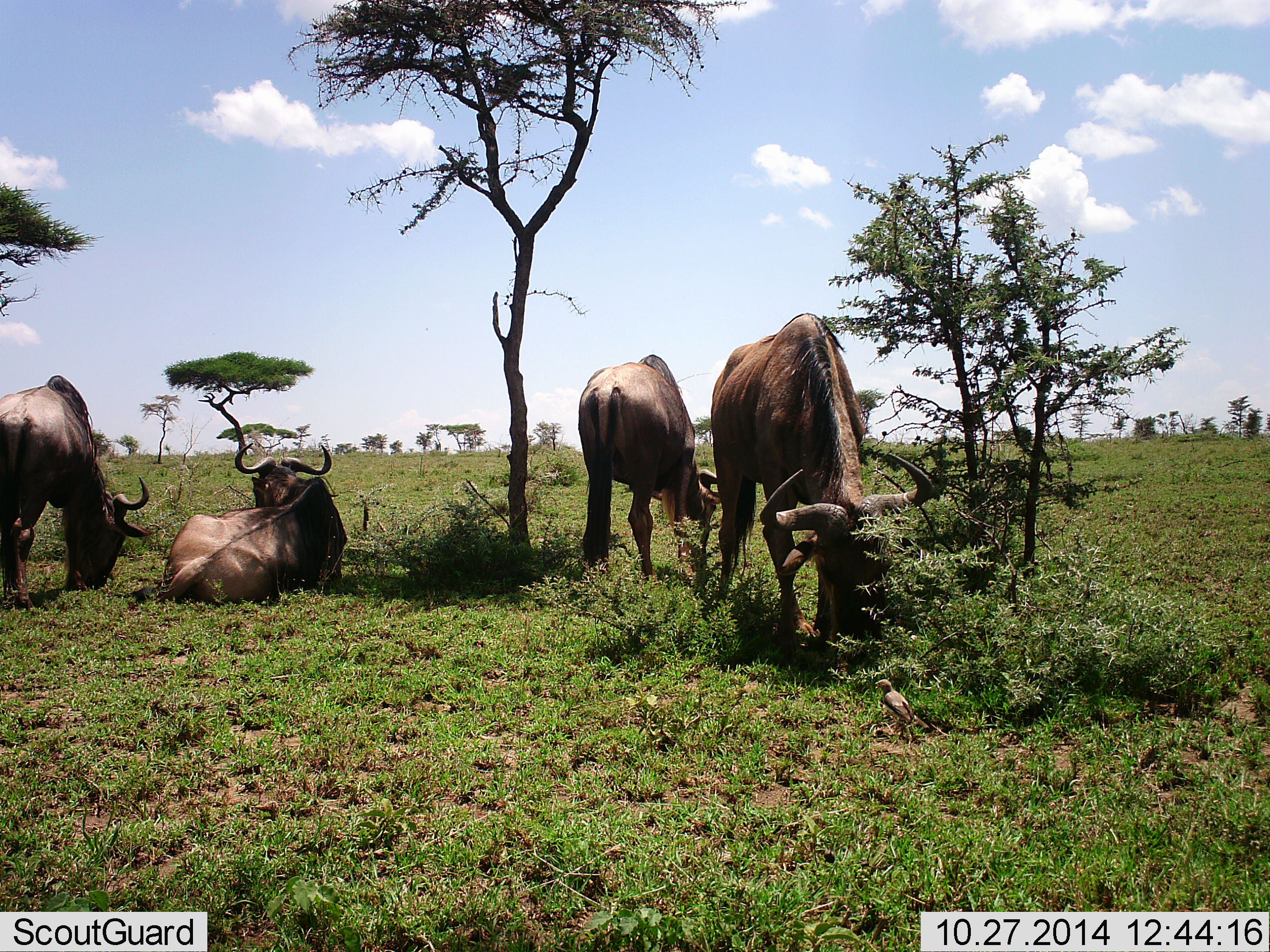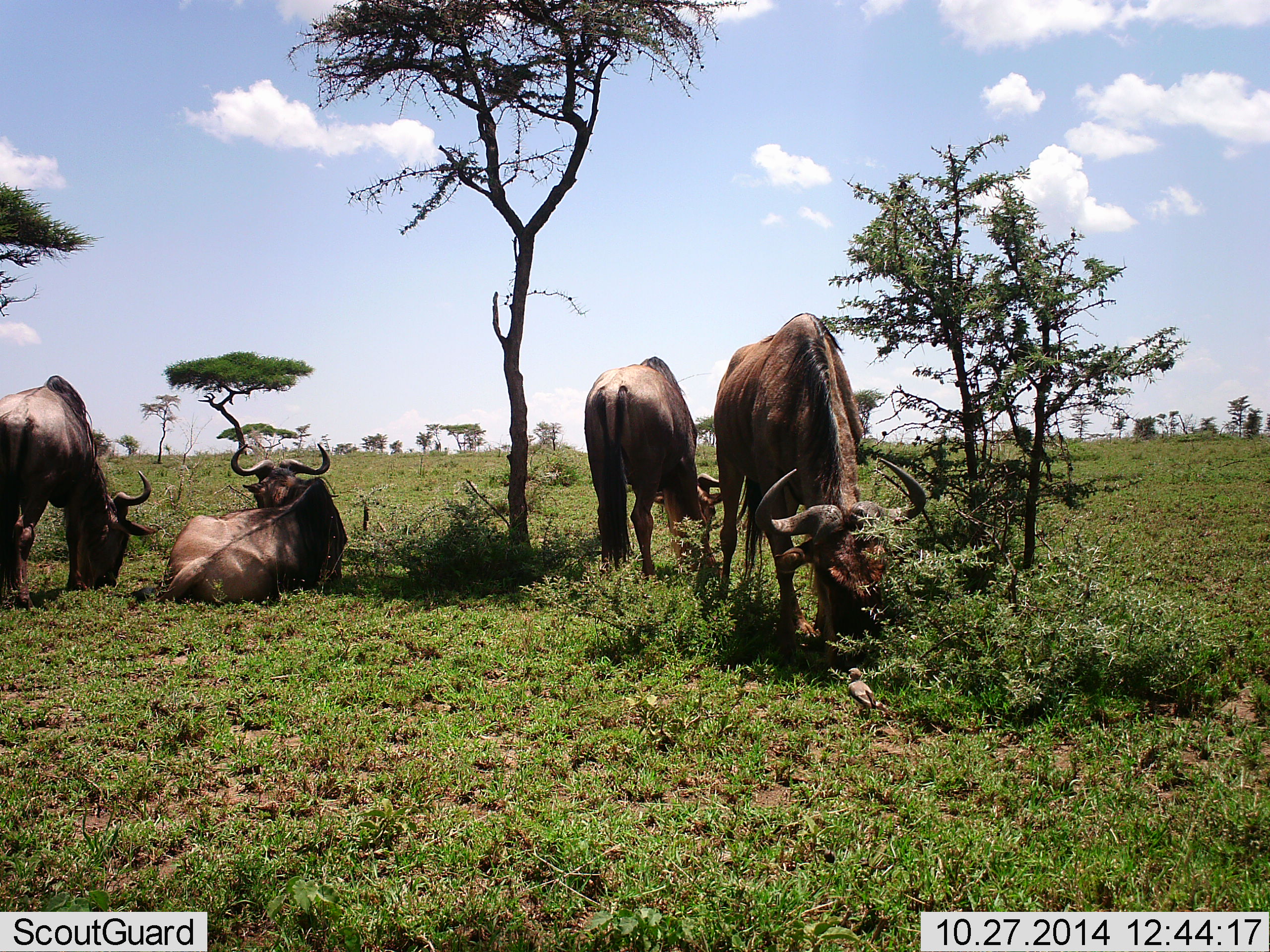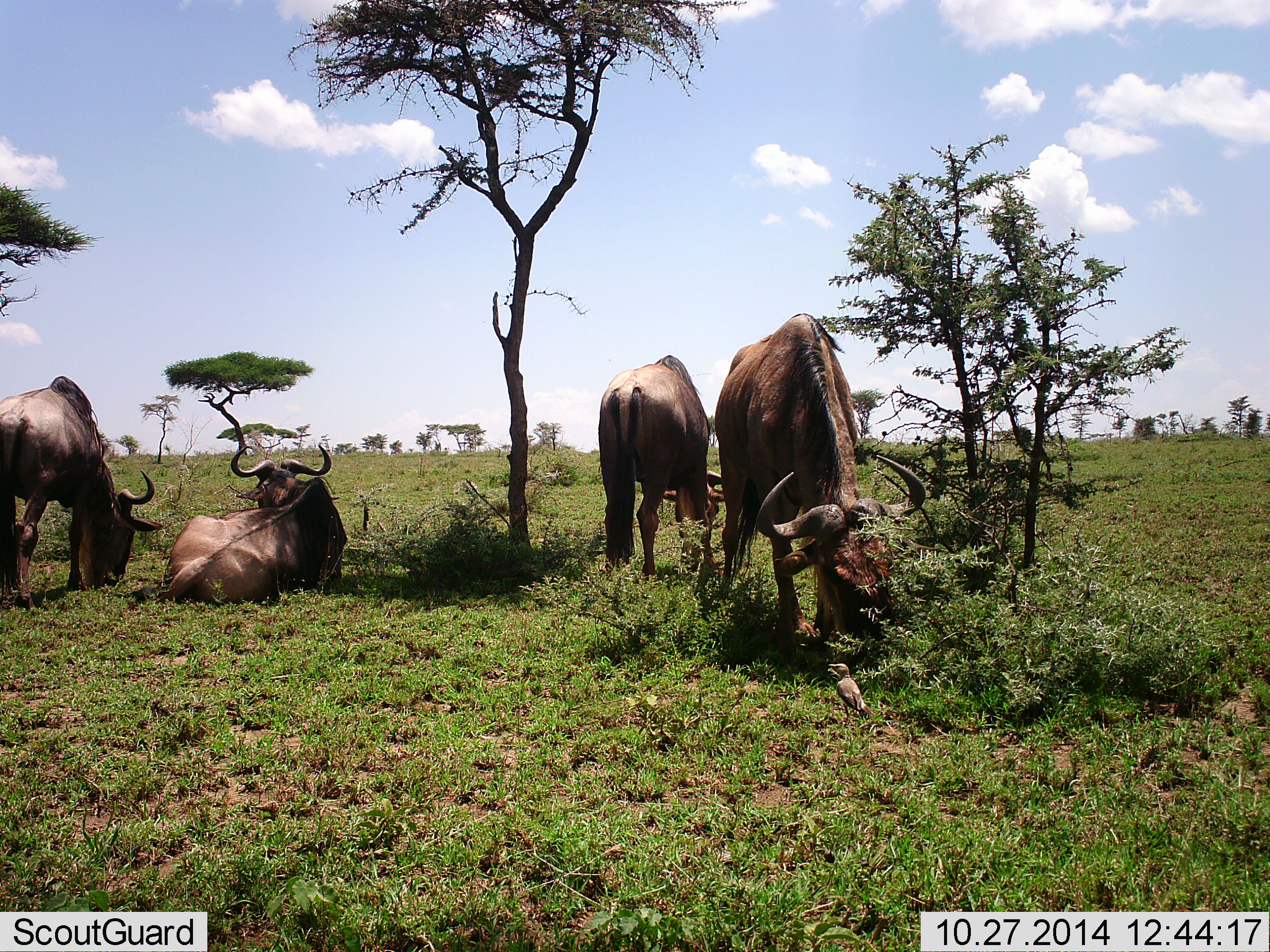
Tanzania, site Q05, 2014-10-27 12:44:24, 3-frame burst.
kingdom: Animalia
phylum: Chordata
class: Mammalia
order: Artiodactyla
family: Bovidae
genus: Connochaetes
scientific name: Connochaetes taurinus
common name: blue wildebeest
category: wildebeest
Wildebeest (blue wildebeest) (Connochaetes taurinus), count 4. Behavior (volunteer vote fractions): standing 40%, resting 90%, moving 20%, interacting 0%. Young present (vote fraction): 10%. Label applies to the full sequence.